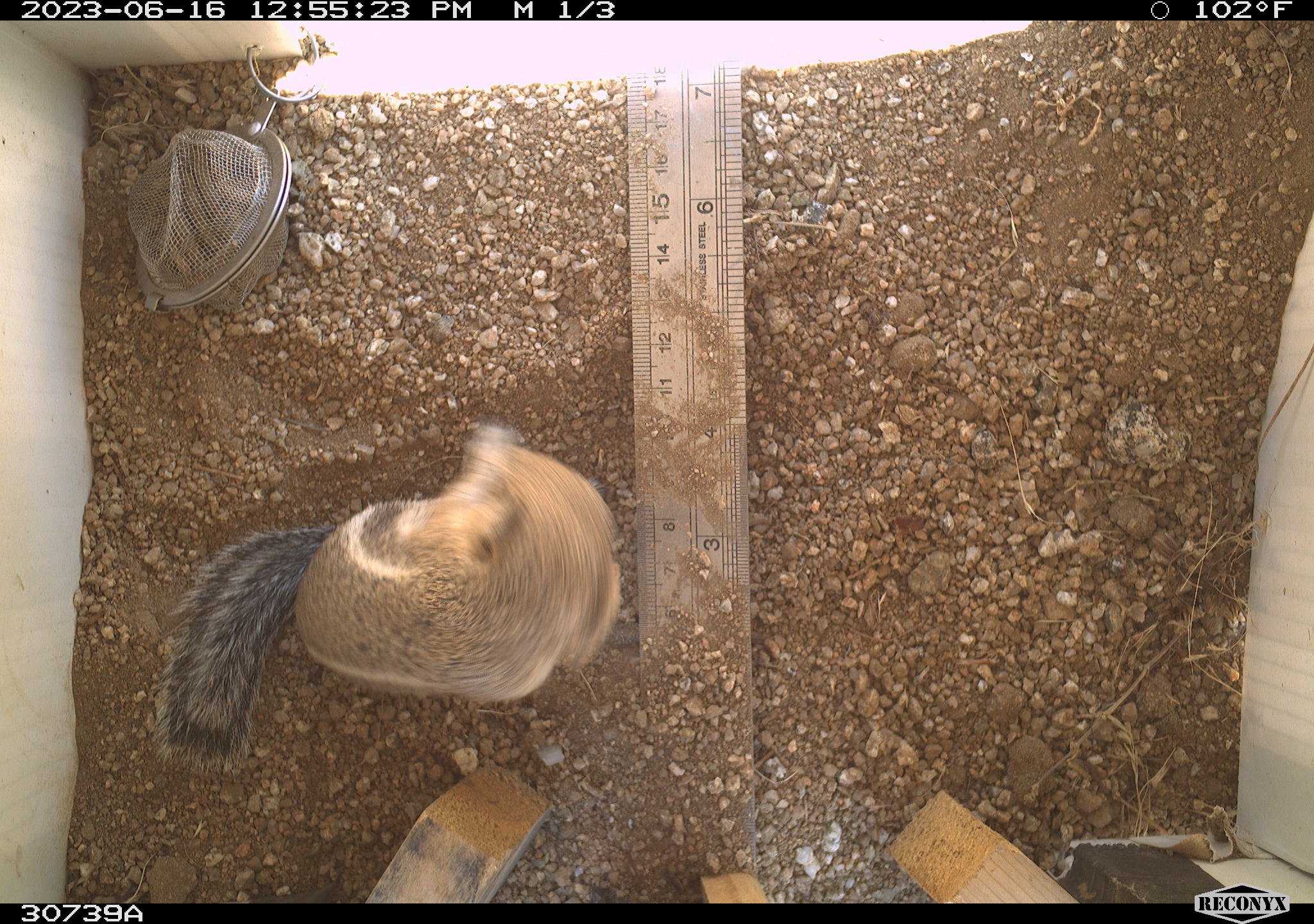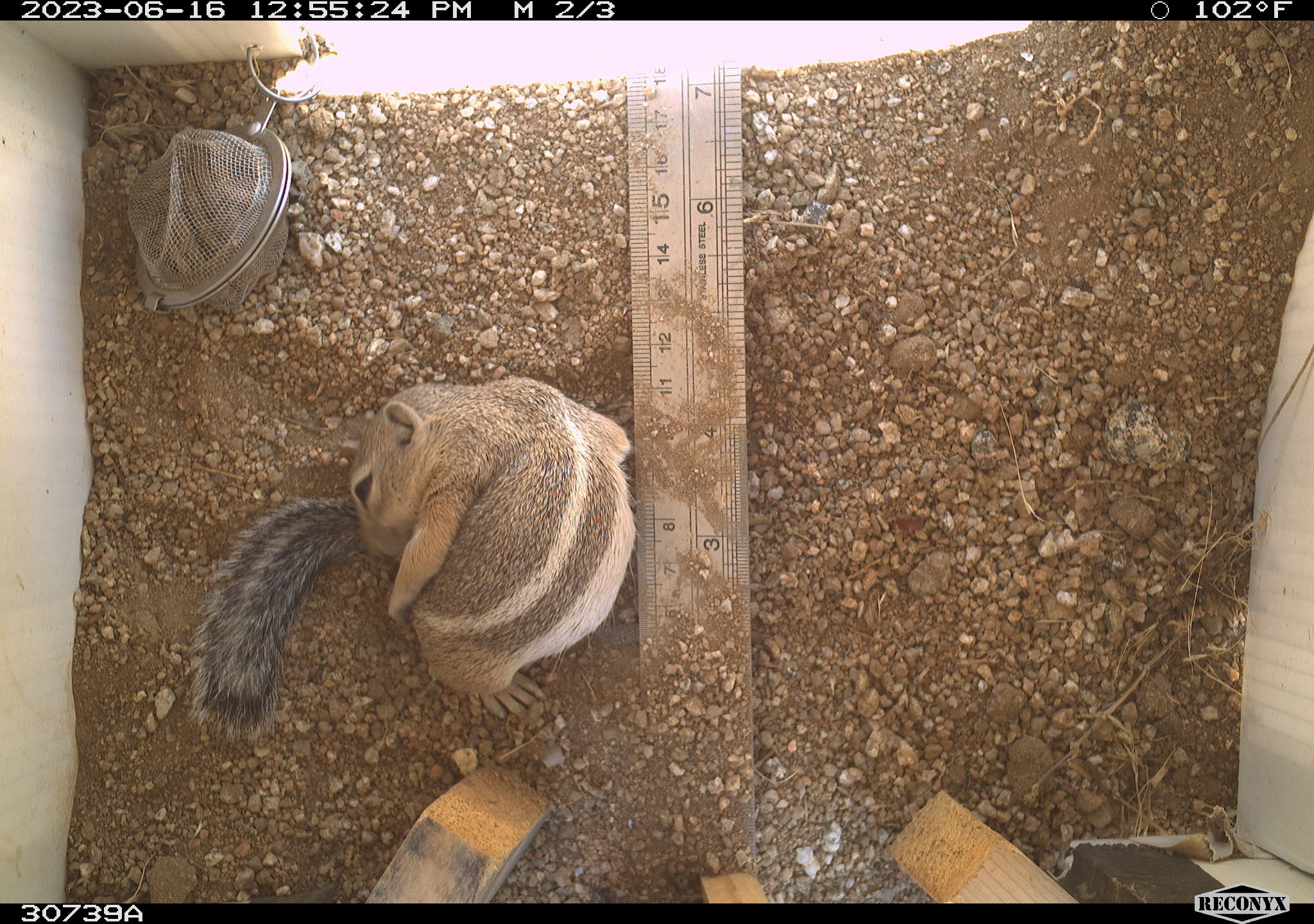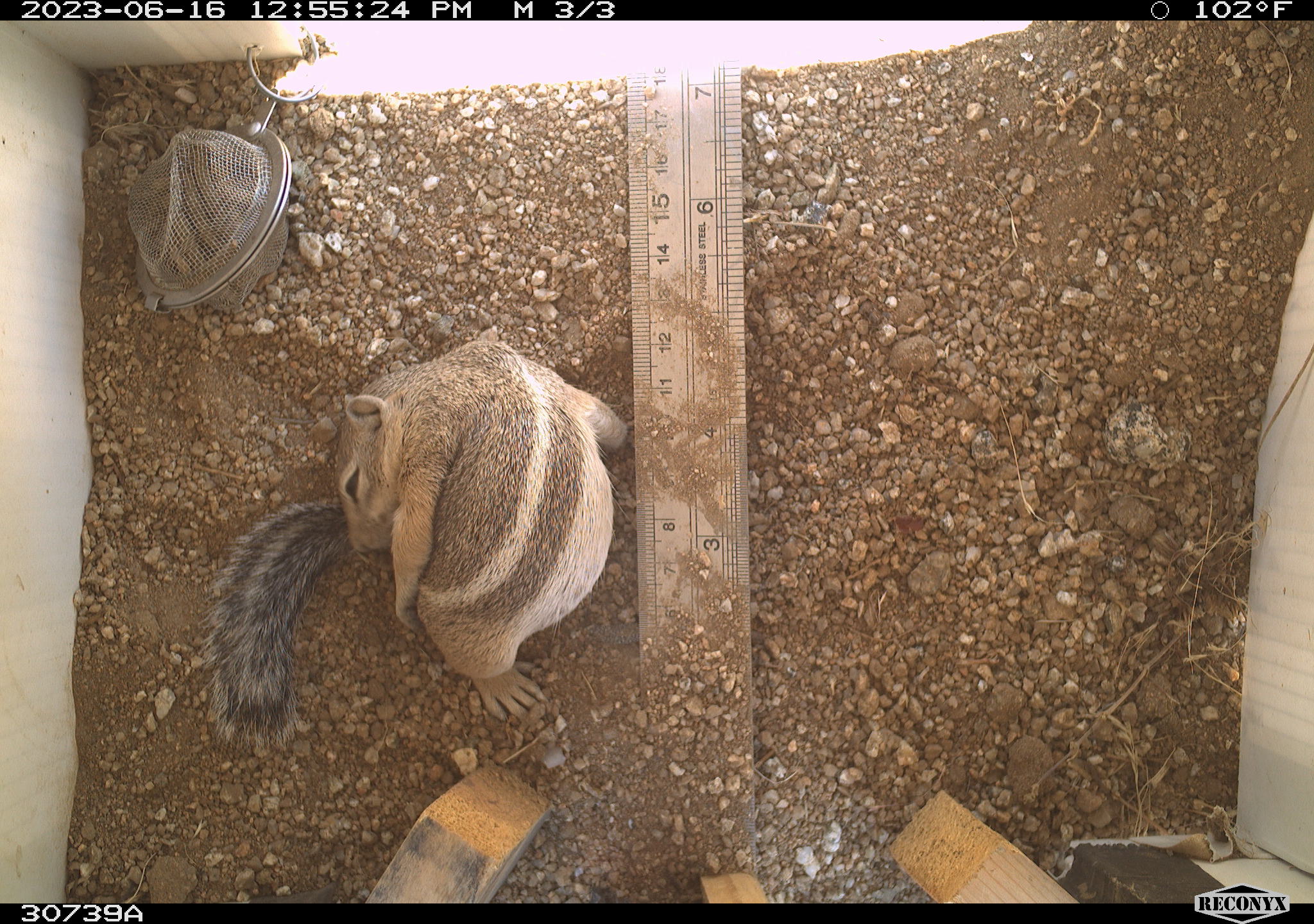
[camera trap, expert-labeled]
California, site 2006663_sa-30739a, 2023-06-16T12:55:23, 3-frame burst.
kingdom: Animalia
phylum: Chordata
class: Mammalia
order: Rodentia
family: Sciuridae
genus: Ammospermophilus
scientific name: Ammospermophilus leucurus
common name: white-tailed antelope squirrel